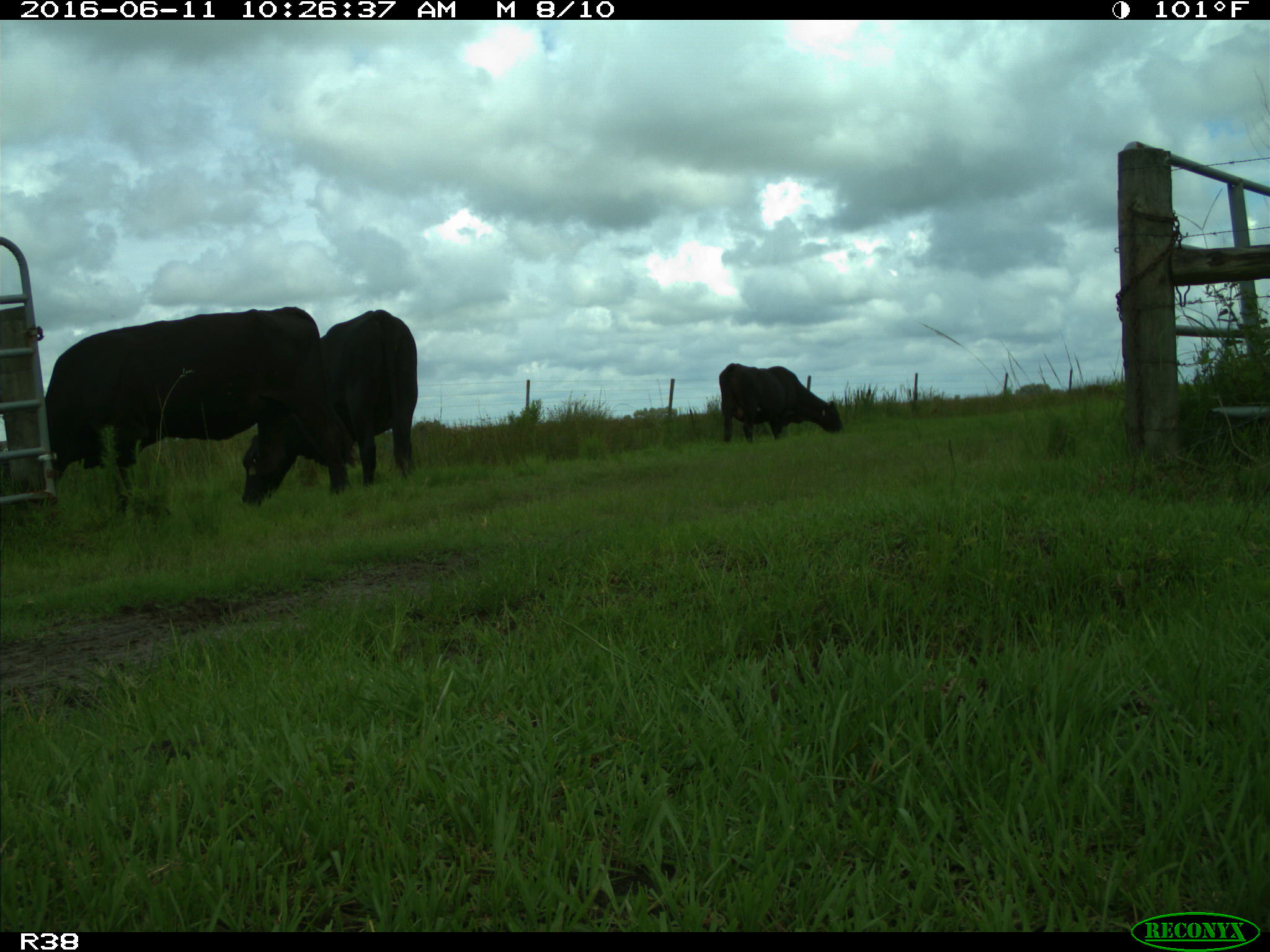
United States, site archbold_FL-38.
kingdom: Animalia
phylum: Chordata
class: Mammalia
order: Artiodactyla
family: Bovidae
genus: Bos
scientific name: Bos taurus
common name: domestic cow